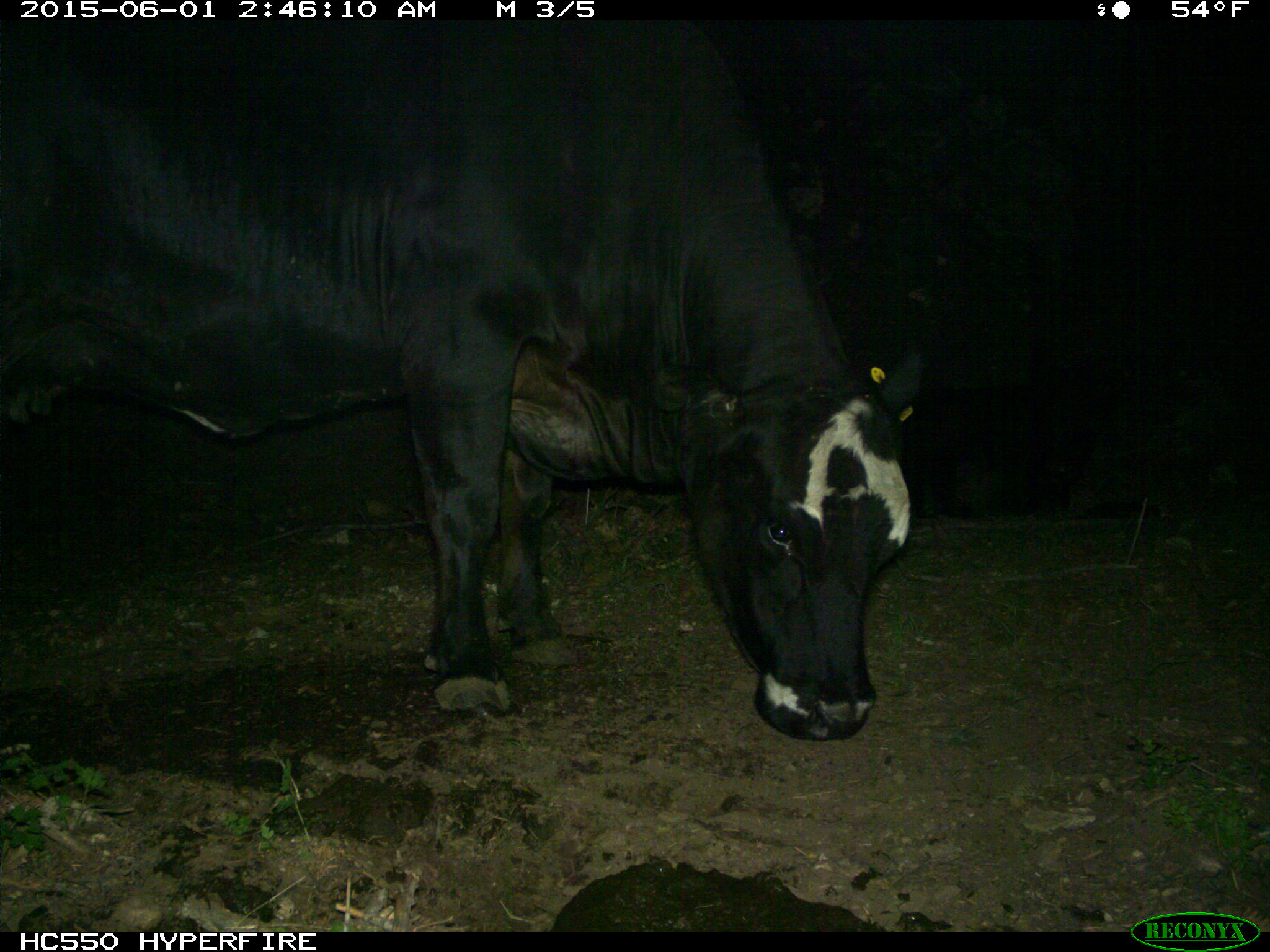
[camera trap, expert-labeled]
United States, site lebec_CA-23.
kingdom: Animalia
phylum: Chordata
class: Mammalia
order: Artiodactyla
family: Bovidae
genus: Bos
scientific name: Bos taurus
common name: domestic cow